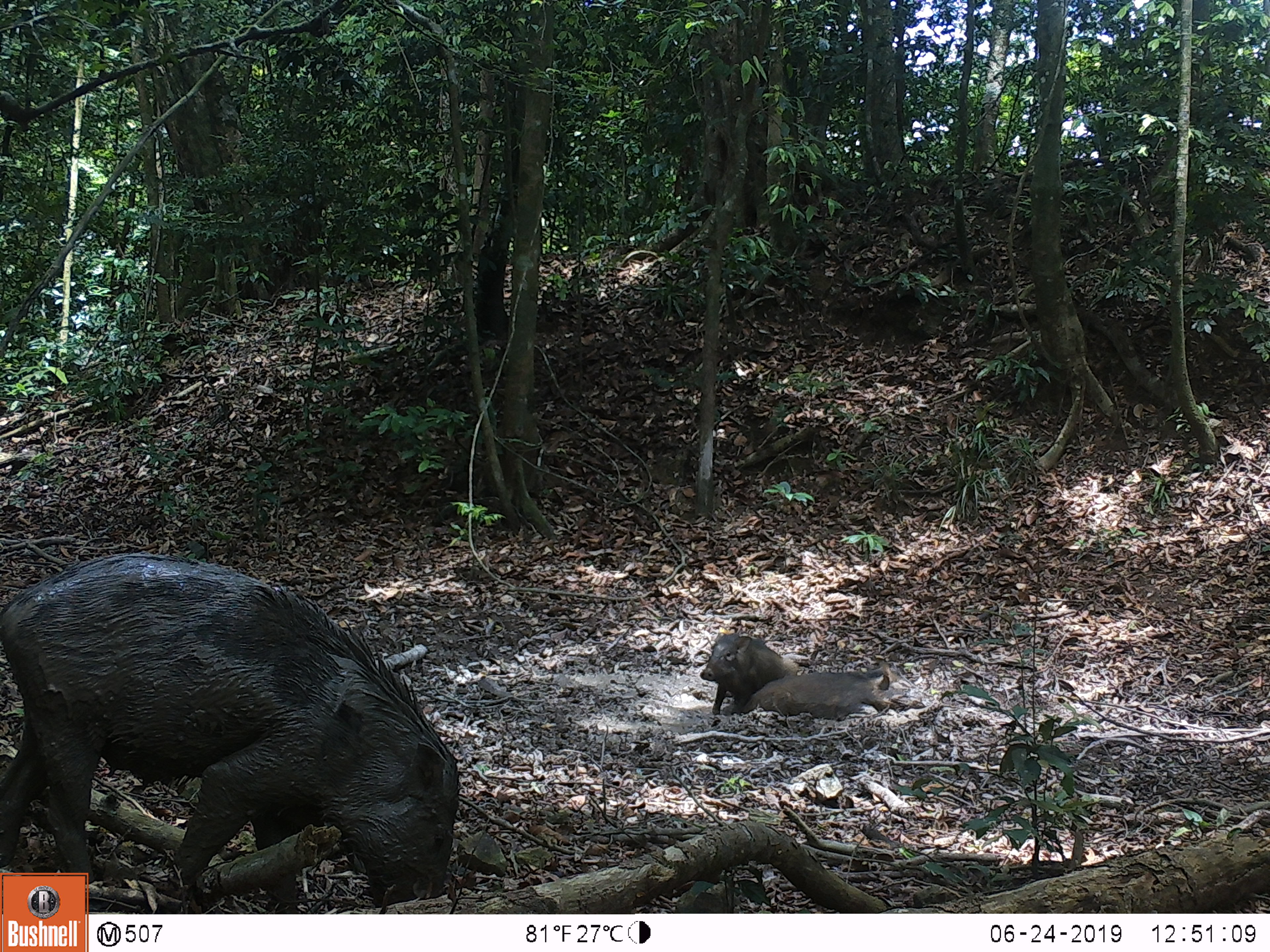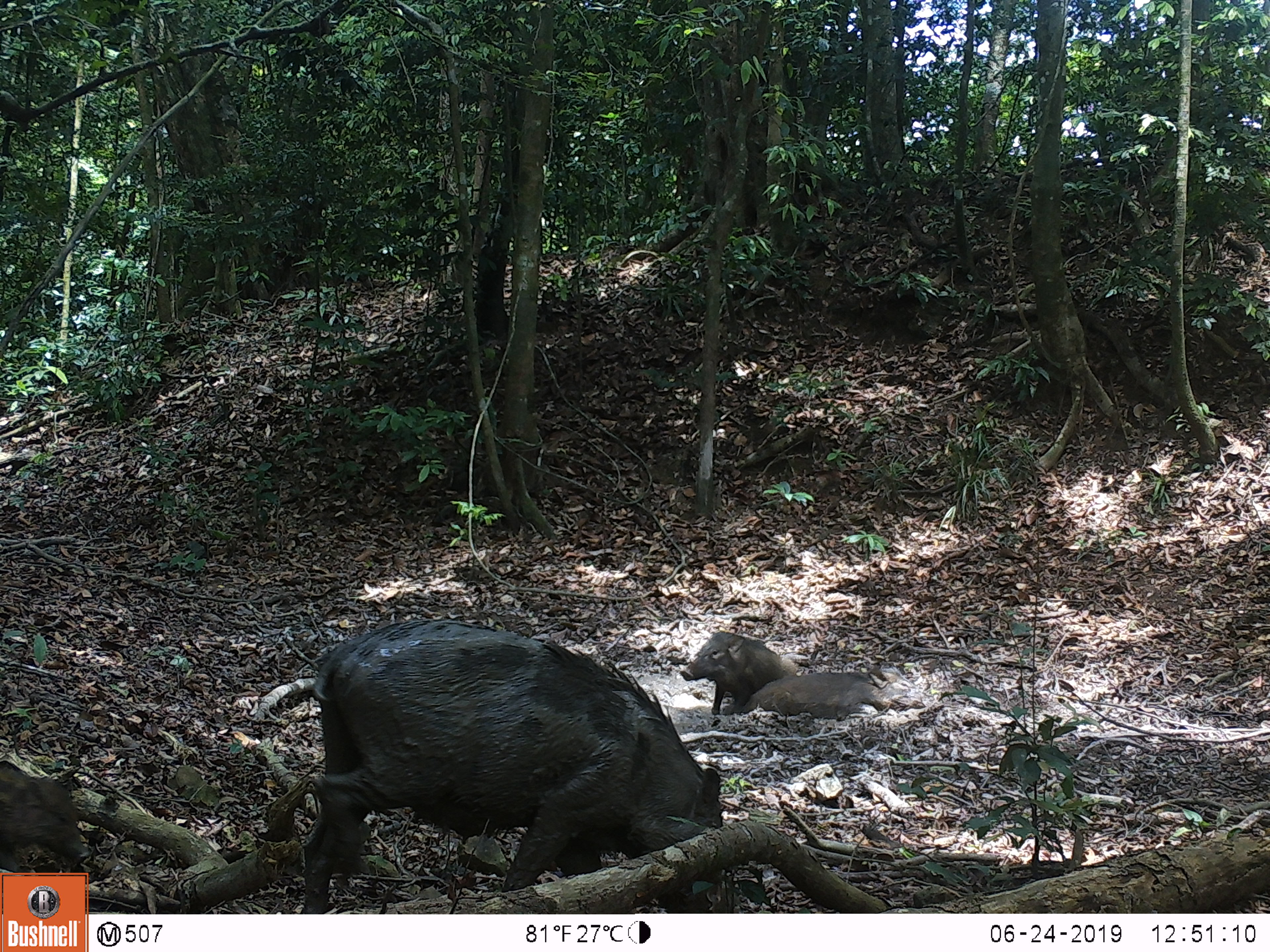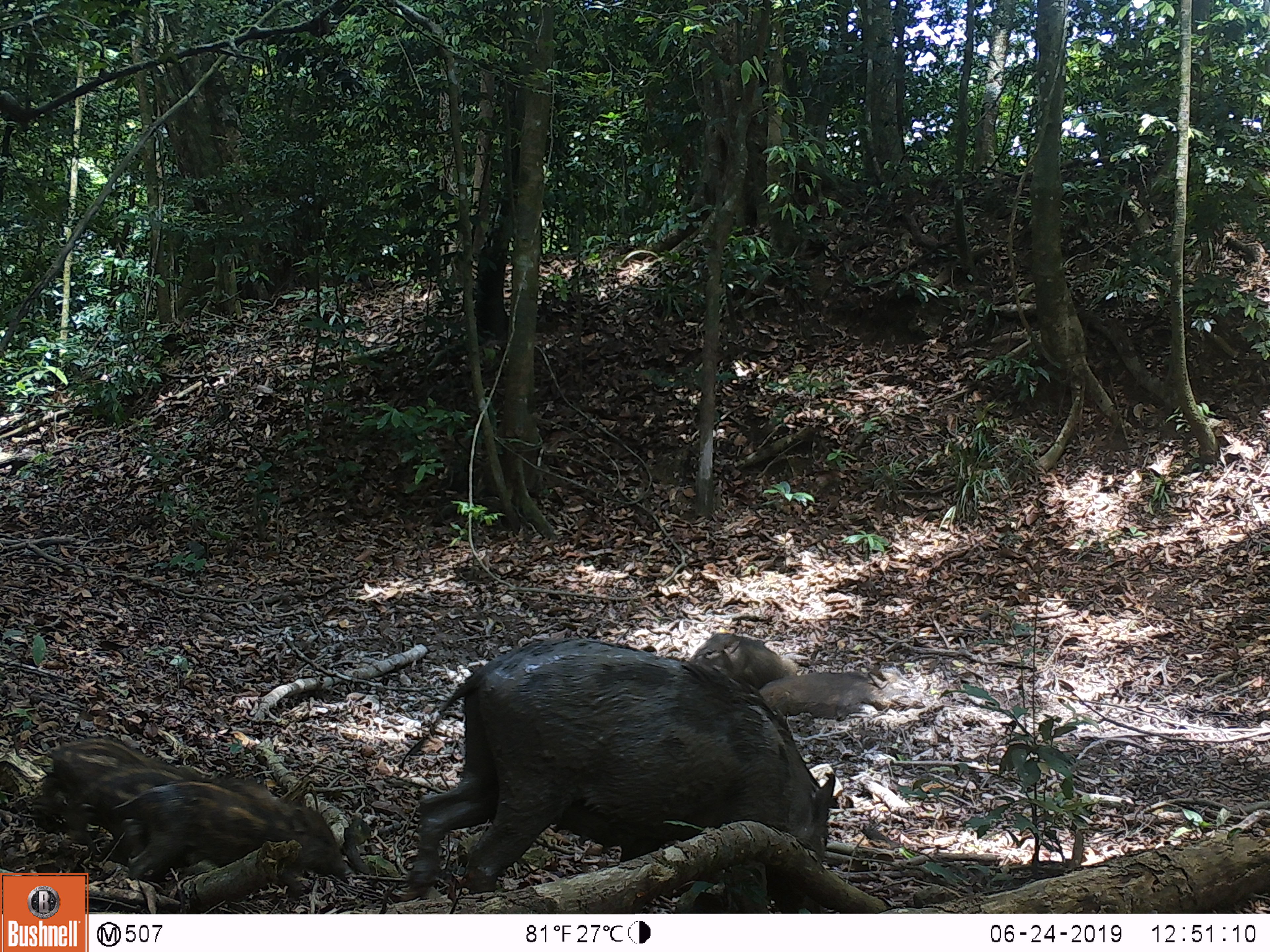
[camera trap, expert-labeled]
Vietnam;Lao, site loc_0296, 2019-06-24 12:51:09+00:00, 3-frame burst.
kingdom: Animalia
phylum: Chordata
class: Mammalia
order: Artiodactyla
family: Suidae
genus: Sus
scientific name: Sus scrofa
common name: eurasian wild pig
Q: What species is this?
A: Eurasian wild pig (Sus scrofa).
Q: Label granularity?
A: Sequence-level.